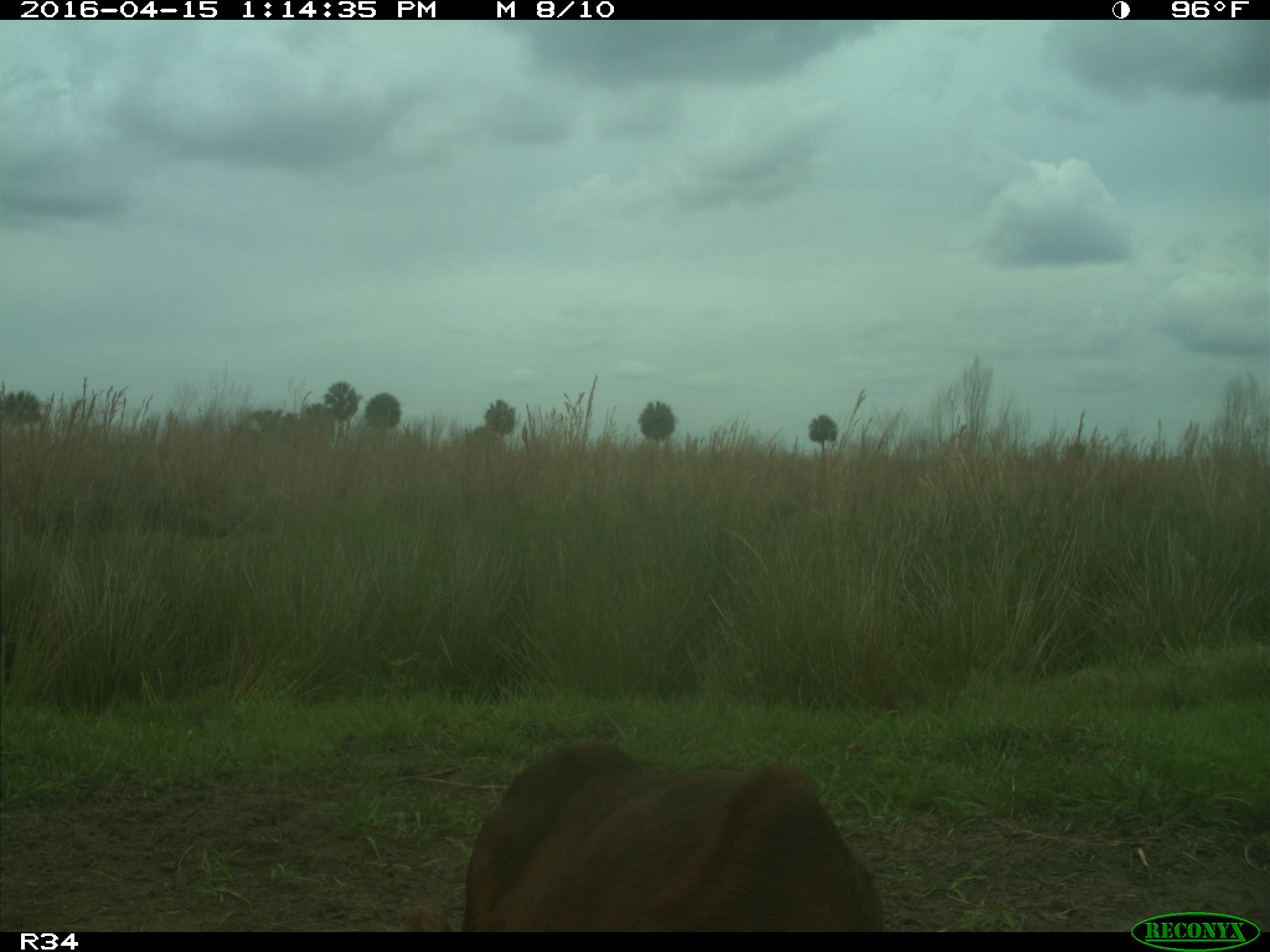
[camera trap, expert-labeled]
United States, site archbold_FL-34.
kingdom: Animalia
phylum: Chordata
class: Mammalia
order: Artiodactyla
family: Bovidae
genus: Bos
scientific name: Bos taurus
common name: domestic cow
Bos taurus (domestic cow).